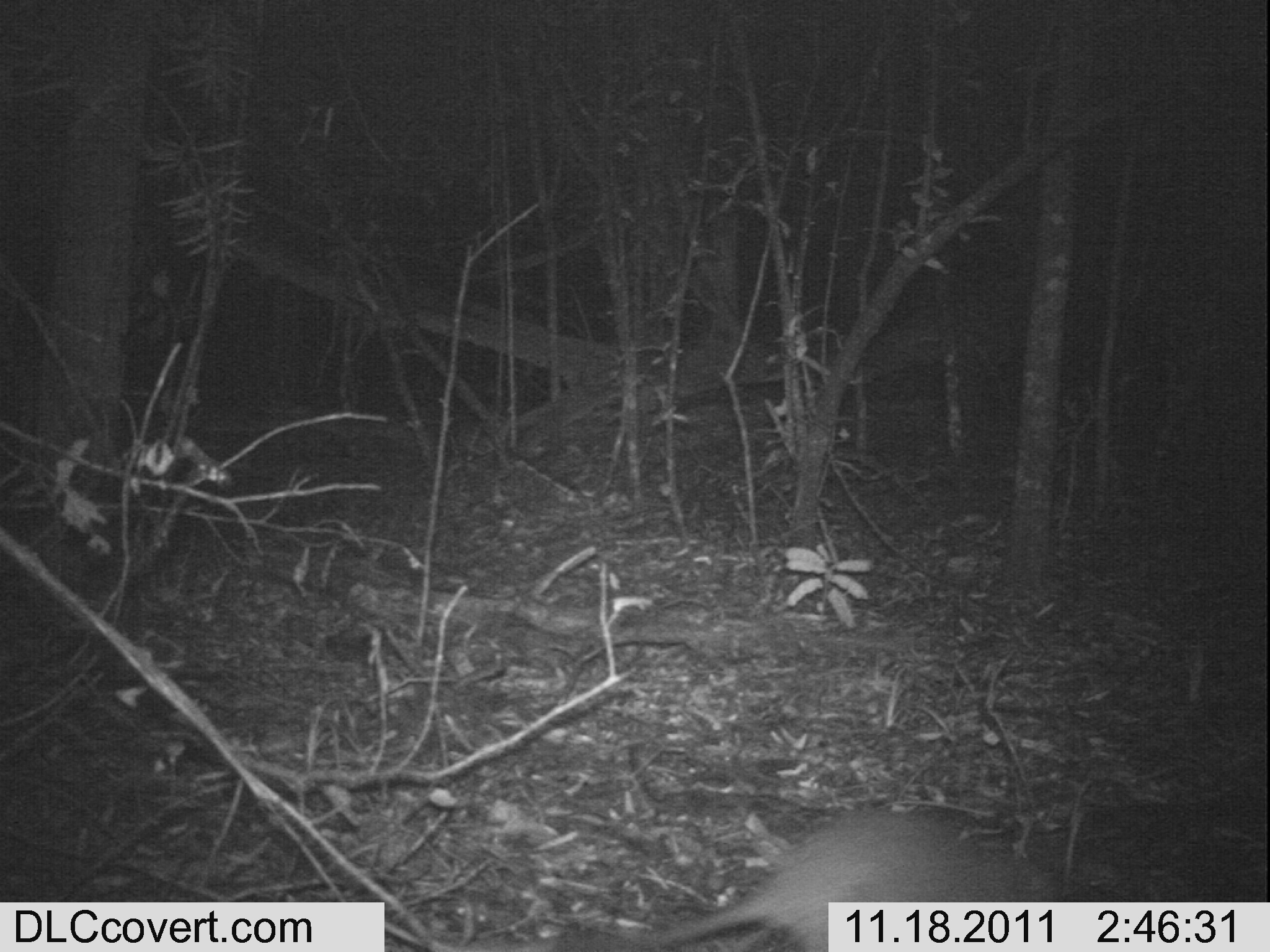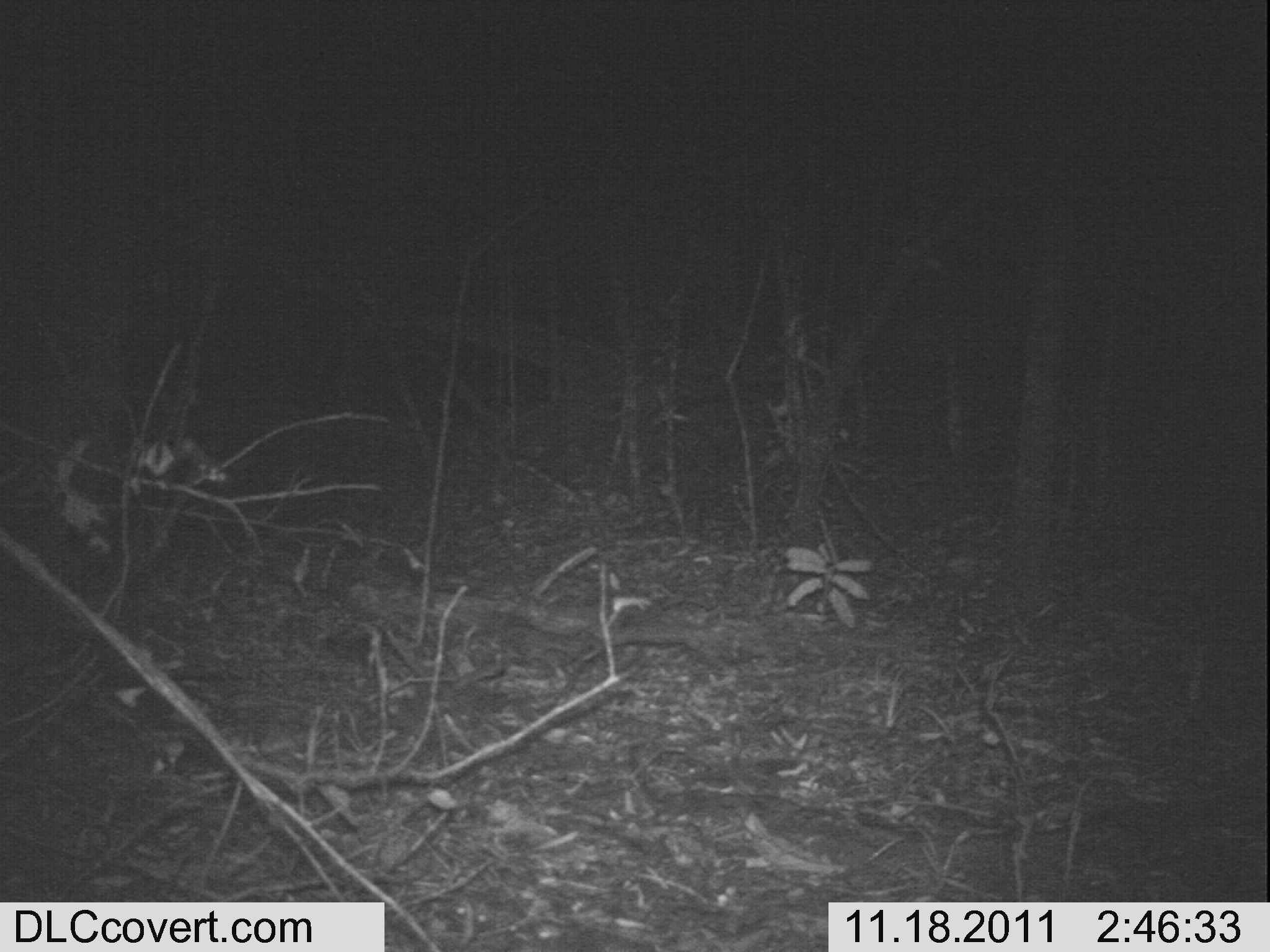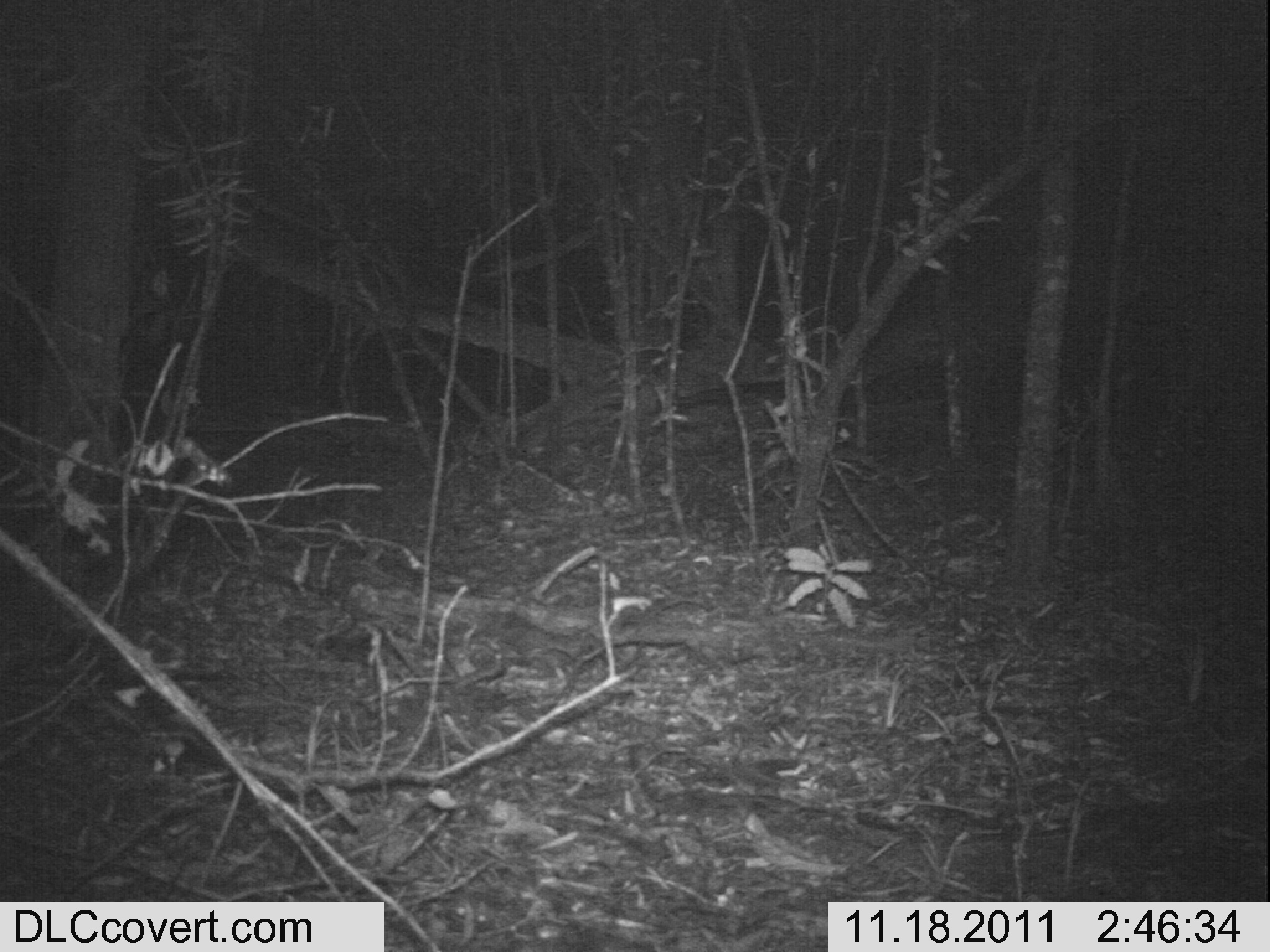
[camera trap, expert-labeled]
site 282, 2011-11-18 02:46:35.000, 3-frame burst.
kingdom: Animalia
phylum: Chordata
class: Mammalia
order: Rodentia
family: Thryonomyidae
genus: Thryonomys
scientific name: Thryonomys gregorianus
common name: lesser cane rat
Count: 1.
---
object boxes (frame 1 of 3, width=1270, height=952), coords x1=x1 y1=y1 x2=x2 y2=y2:
thryonomys gregorianus: x1=429 y1=804 x2=1070 y2=949